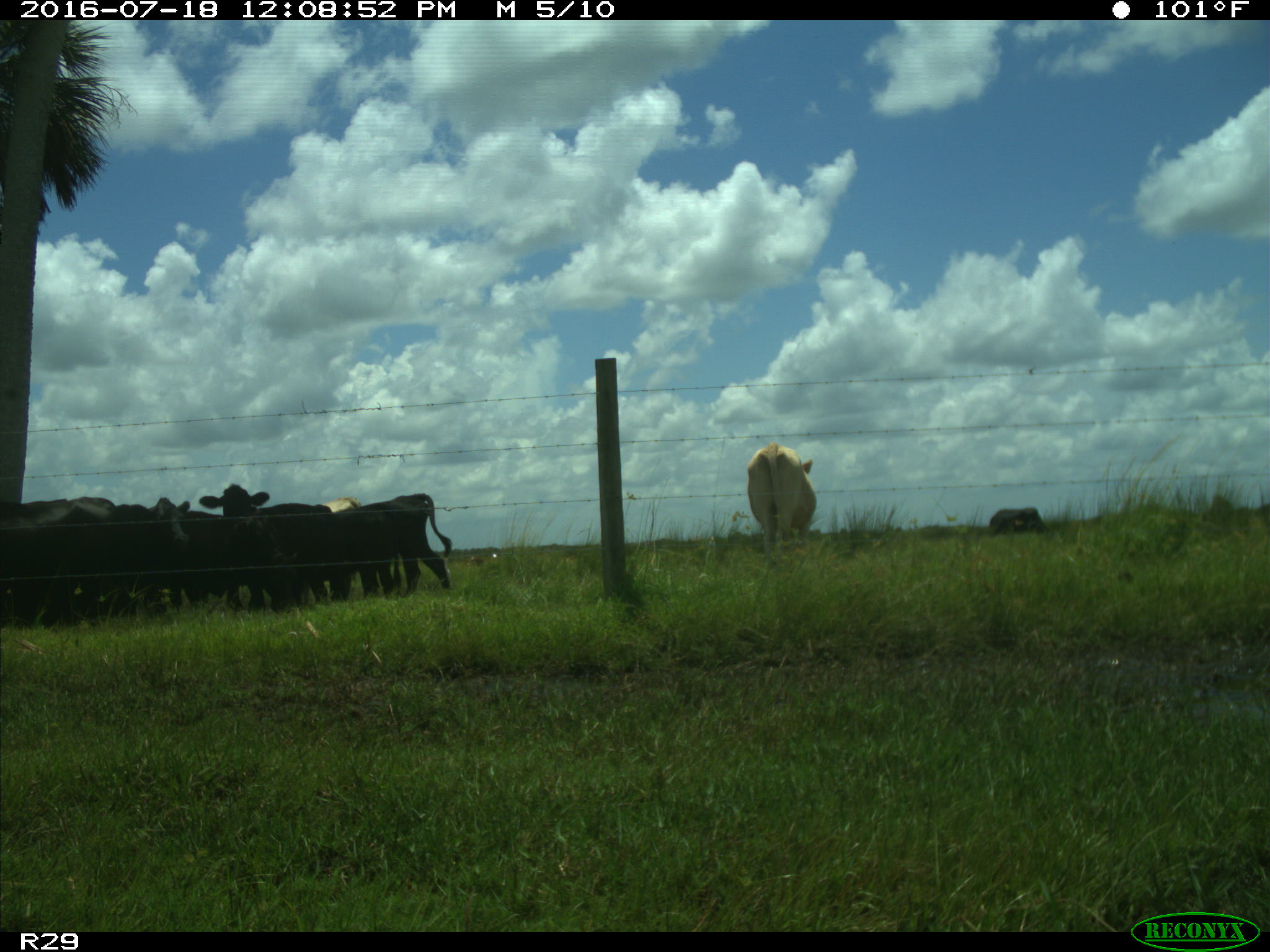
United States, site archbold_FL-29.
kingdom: Animalia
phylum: Chordata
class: Mammalia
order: Artiodactyla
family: Bovidae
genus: Bos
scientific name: Bos taurus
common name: domestic cow